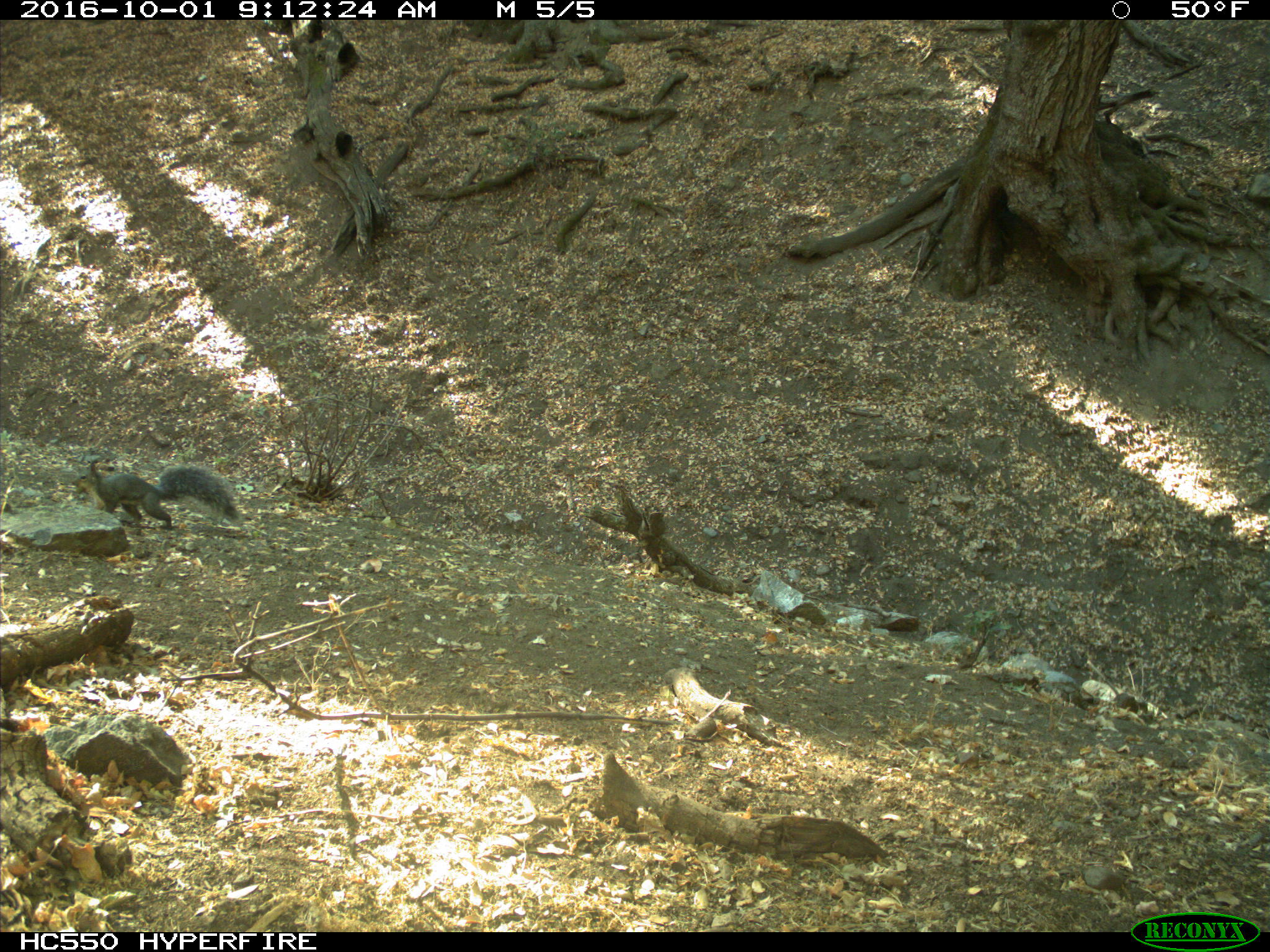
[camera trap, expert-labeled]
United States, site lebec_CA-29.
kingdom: Animalia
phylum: Chordata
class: Mammalia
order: Rodentia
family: Sciuridae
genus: Sciurus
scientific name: Sciurus carolinensis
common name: eastern gray squirrel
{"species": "Sciurus carolinensis (eastern gray squirrel)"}